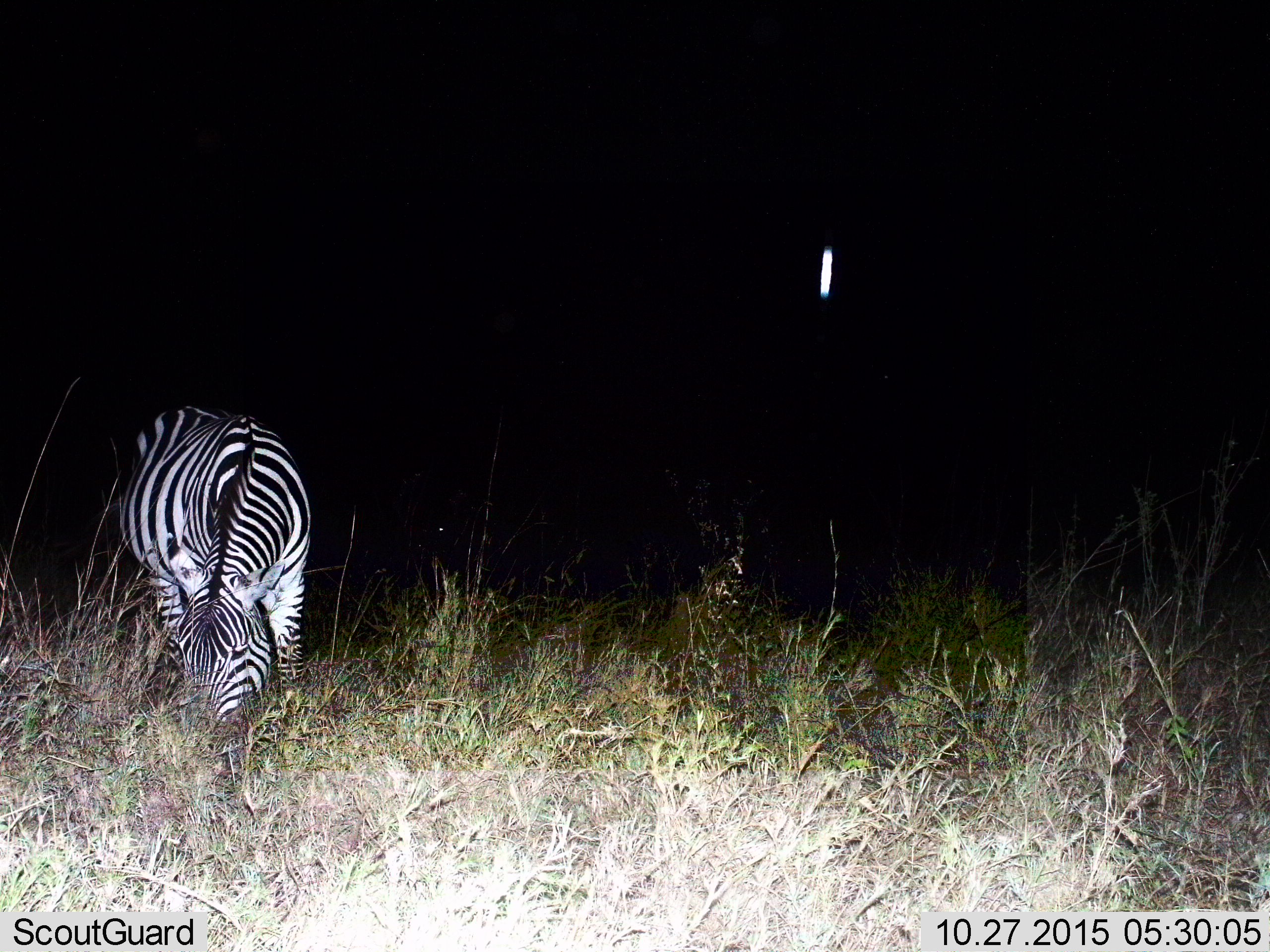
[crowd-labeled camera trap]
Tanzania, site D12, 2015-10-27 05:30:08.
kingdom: Animalia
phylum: Chordata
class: Mammalia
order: Perissodactyla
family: Equidae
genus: Equus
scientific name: Equus quagga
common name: plains zebra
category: zebra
Zebra (plains zebra) (Equus quagga), count 1. Behavior (volunteer vote fractions): standing 15%, resting 0%, moving 0%, interacting 0%. Young present (vote fraction): 0%. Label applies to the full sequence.